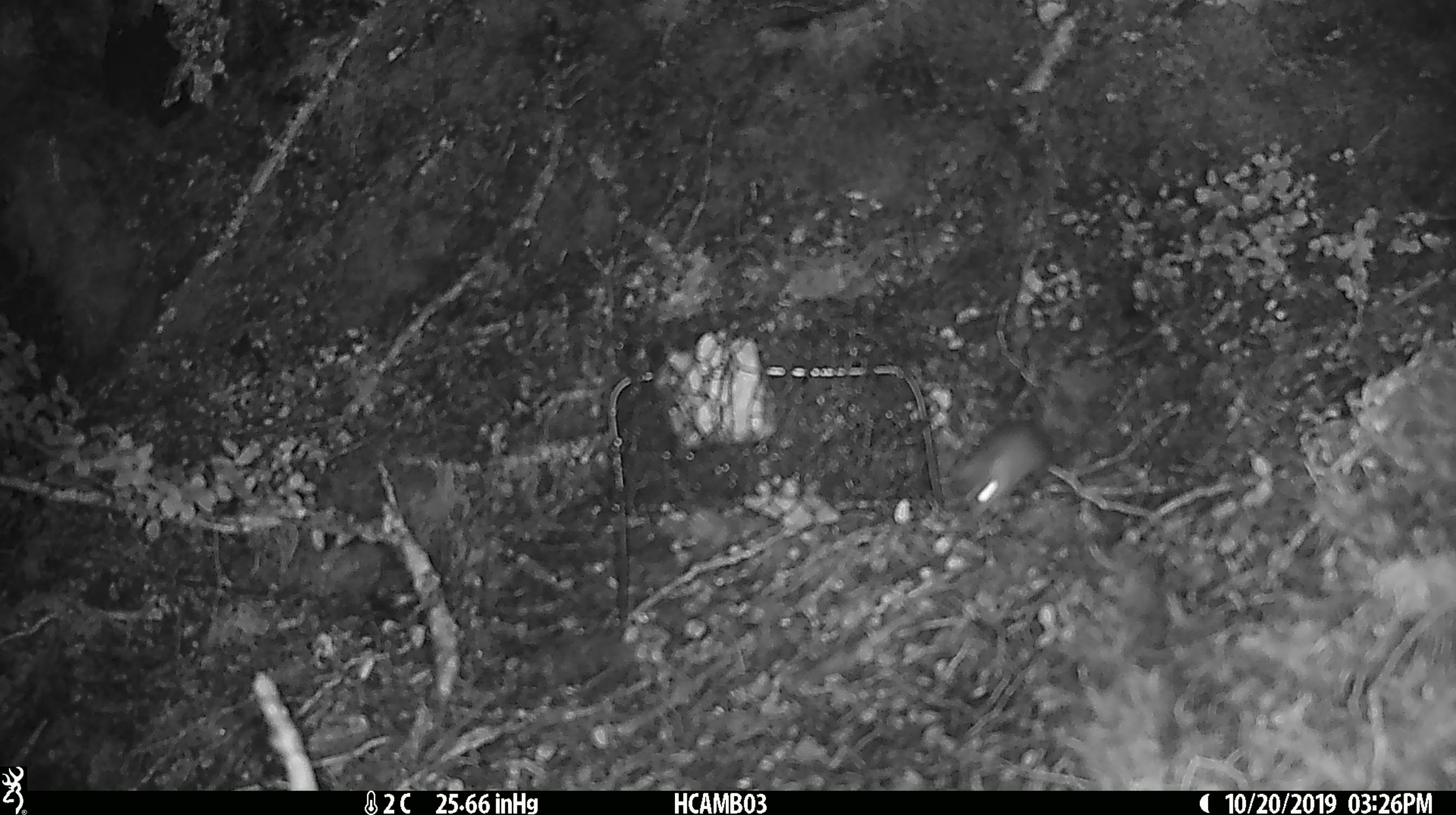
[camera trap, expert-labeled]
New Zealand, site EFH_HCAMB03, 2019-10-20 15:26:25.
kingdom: Animalia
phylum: Chordata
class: Mammalia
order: Rodentia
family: Muridae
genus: Mus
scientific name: Mus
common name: mouse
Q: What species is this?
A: Mouse (Mus).